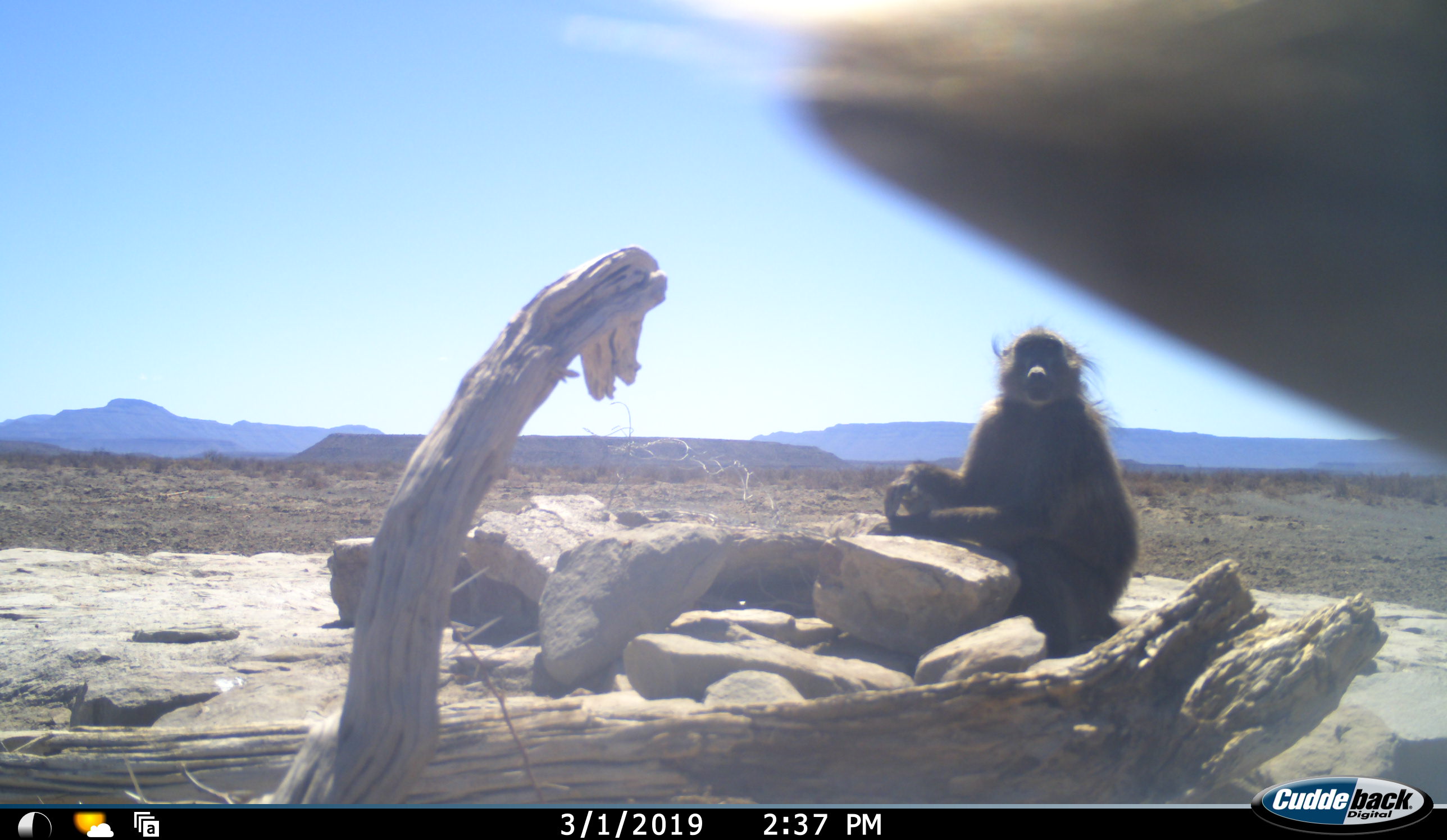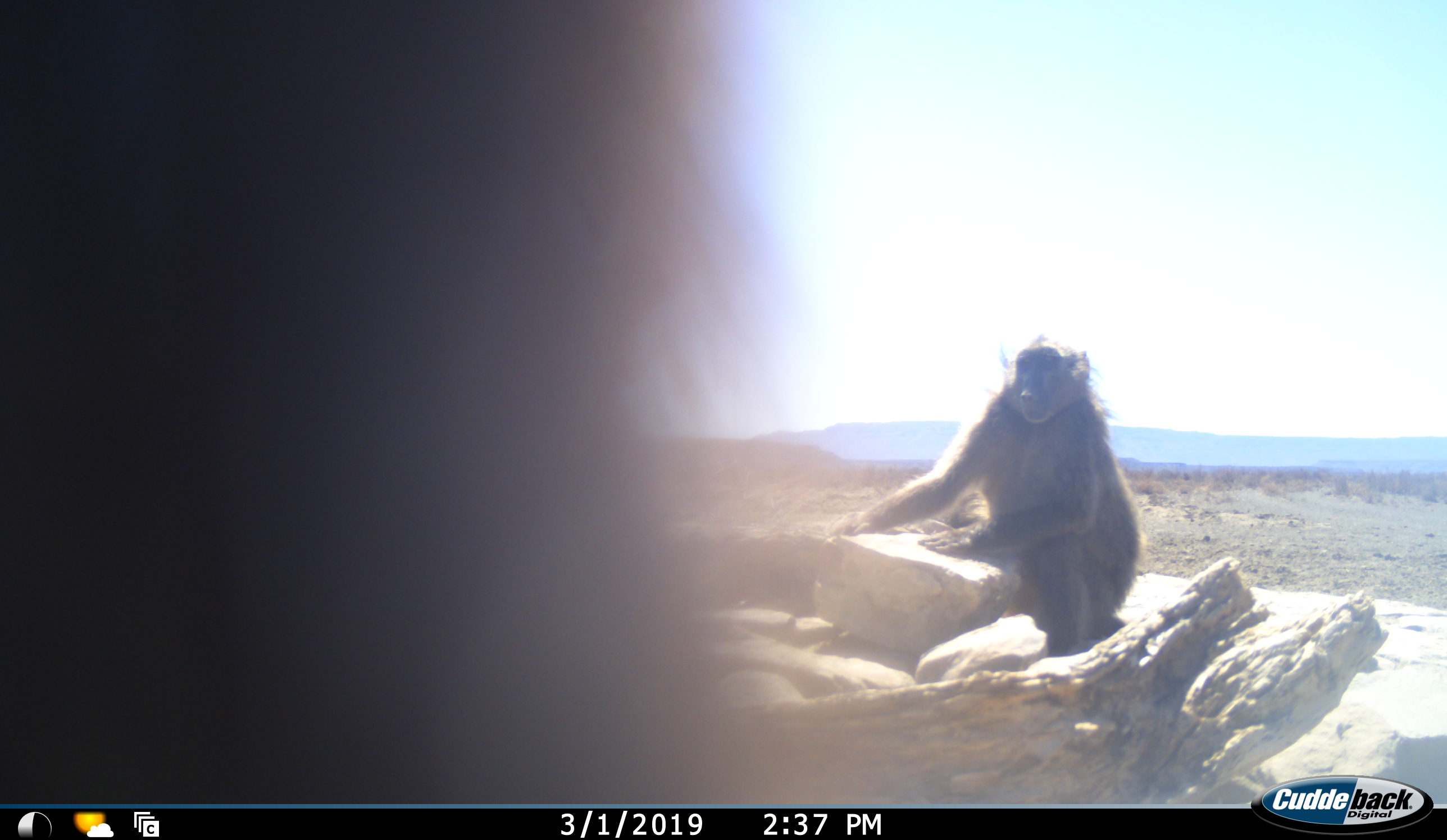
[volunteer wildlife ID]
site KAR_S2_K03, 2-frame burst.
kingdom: Animalia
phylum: Chordata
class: Mammalia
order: Primates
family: Cercopithecidae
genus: Papio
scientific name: Papio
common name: baboon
Baboon (Papio), count 2. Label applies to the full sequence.